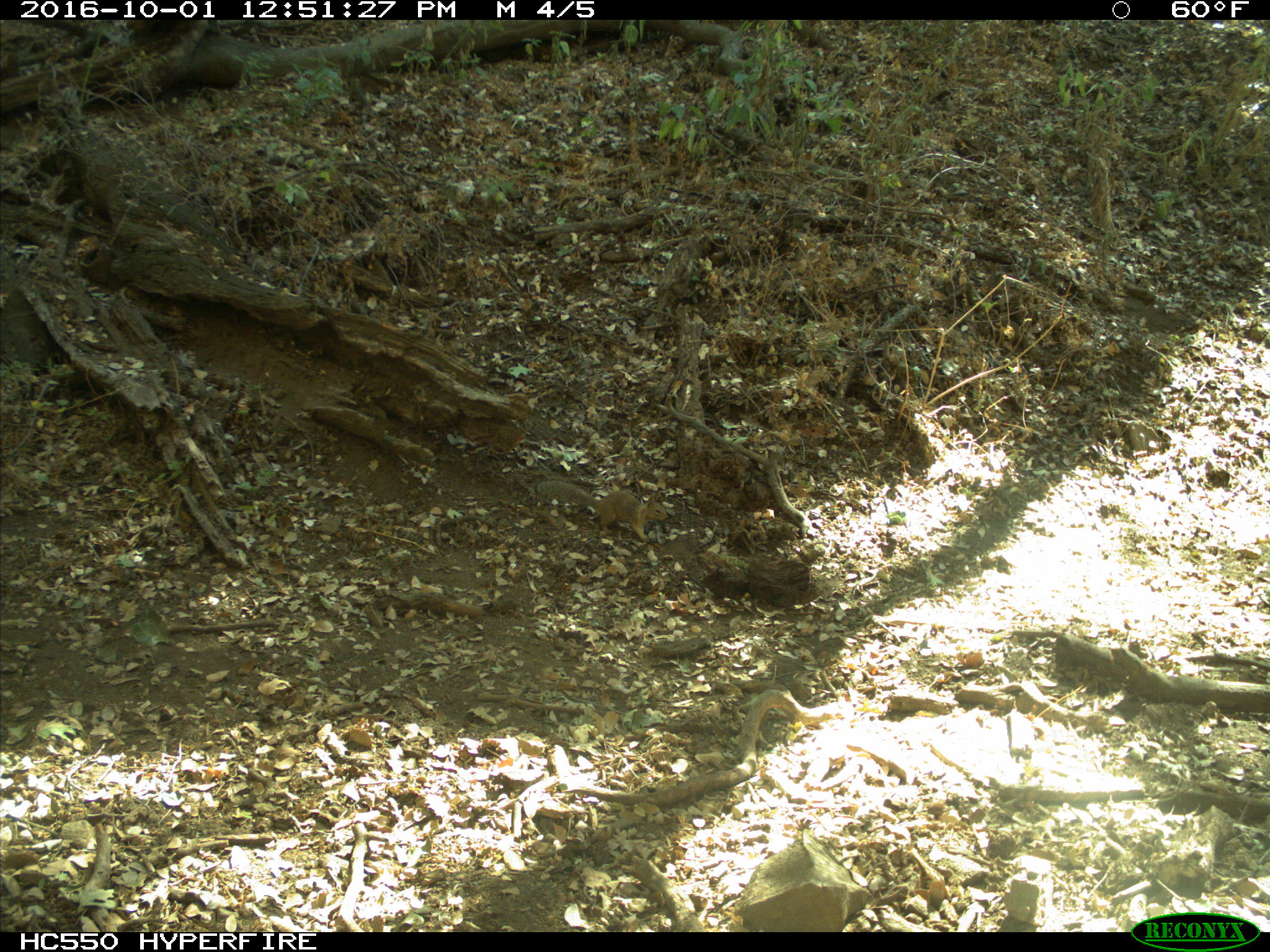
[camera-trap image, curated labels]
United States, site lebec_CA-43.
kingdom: Animalia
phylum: Chordata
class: Mammalia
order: Rodentia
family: Sciuridae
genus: Otospermophilus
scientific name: Otospermophilus beecheyi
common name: california ground squirrel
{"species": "Otospermophilus beecheyi (california ground squirrel)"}